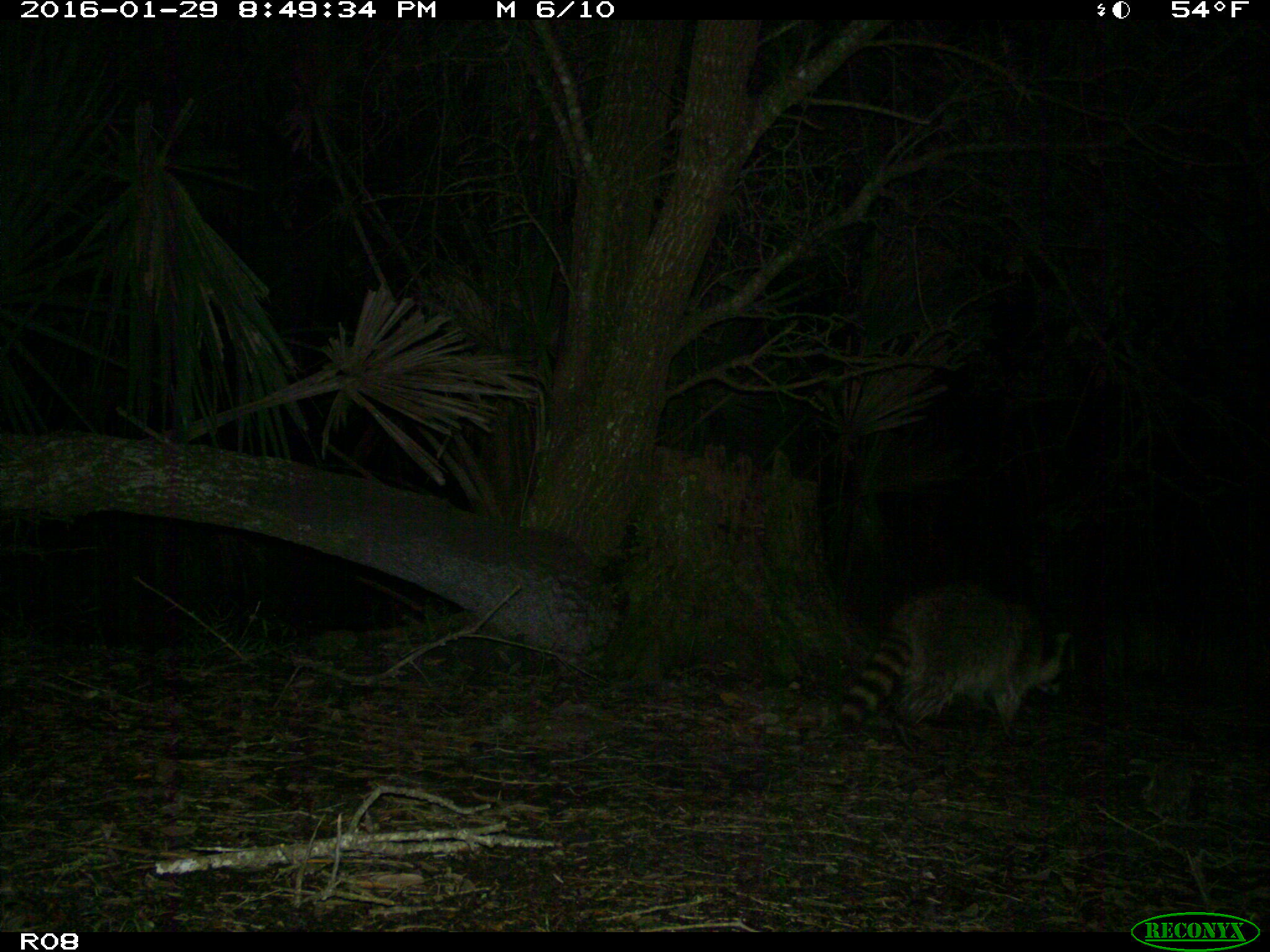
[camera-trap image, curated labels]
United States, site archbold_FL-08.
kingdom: Animalia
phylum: Chordata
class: Mammalia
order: Carnivora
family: Procyonidae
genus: Procyon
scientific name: Procyon lotor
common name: common raccoon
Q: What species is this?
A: Procyon lotor (common raccoon).